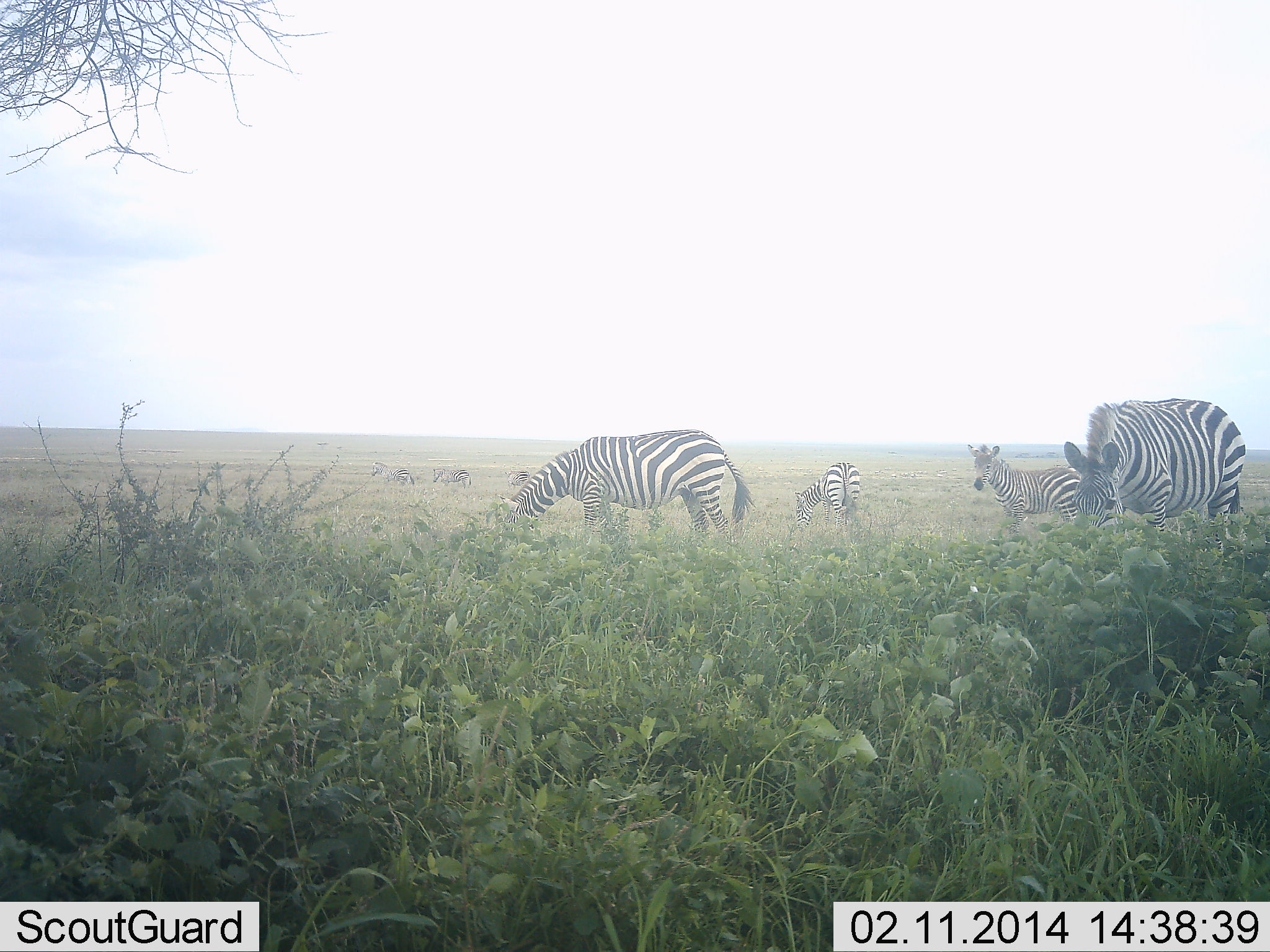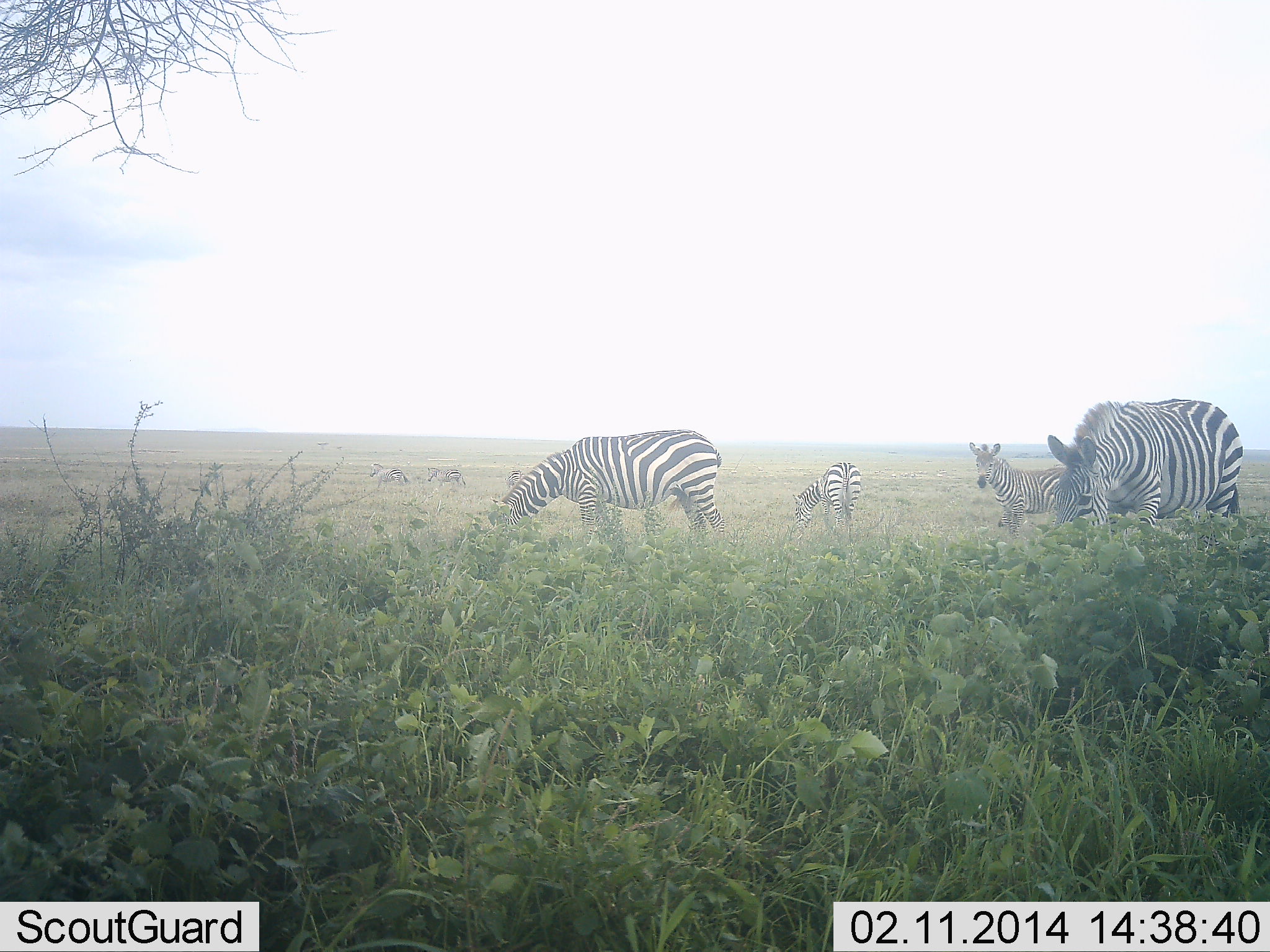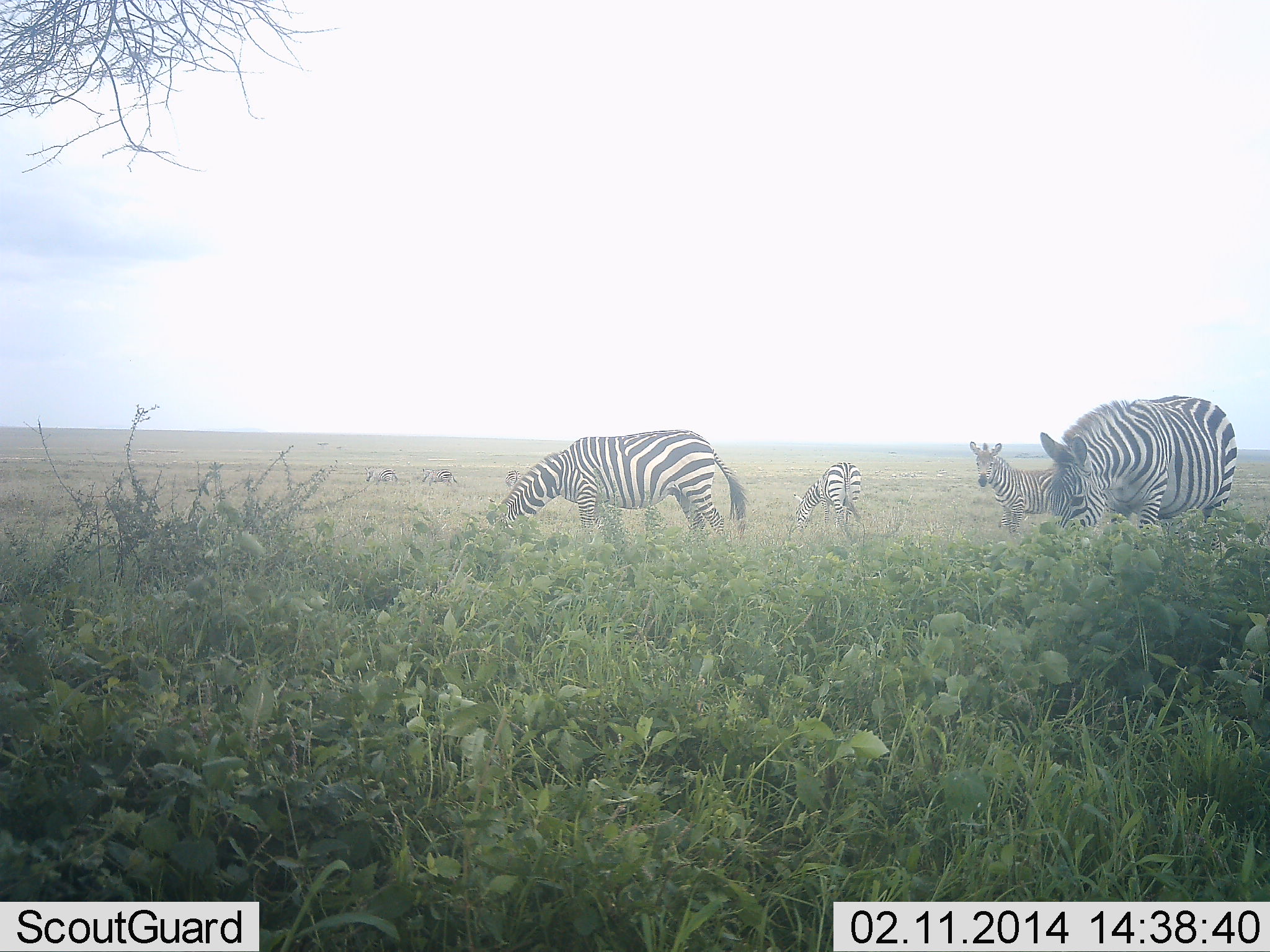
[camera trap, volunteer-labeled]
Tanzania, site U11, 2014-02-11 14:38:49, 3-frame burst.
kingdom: Animalia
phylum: Chordata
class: Mammalia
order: Perissodactyla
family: Equidae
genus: Equus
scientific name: Equus quagga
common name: plains zebra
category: zebra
Zebra (plains zebra) (Equus quagga), count 6. Behavior (volunteer vote fractions): standing 64%, resting 3%, moving 30%, interacting 2%. Young present (vote fraction): 12%. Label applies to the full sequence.